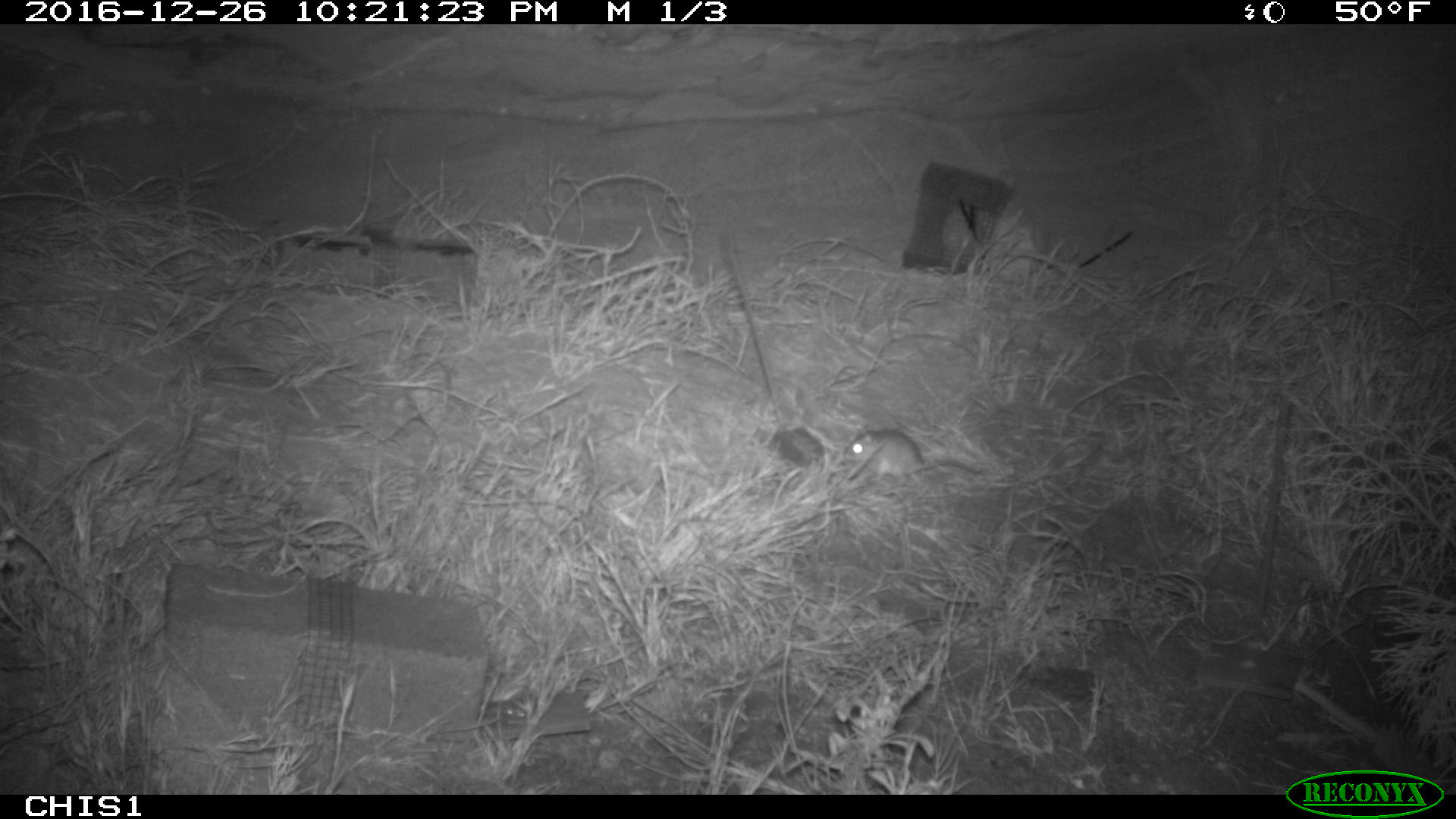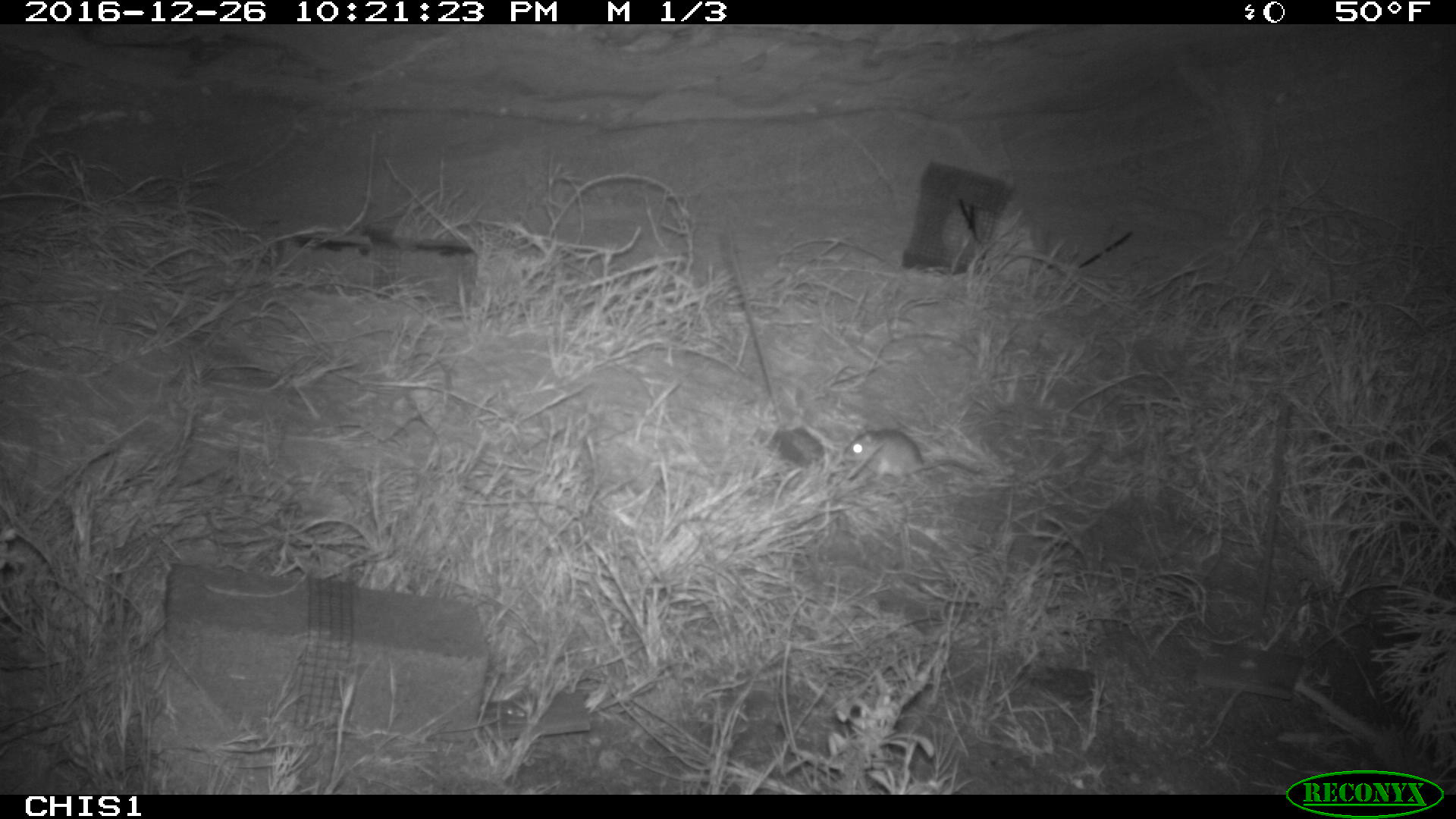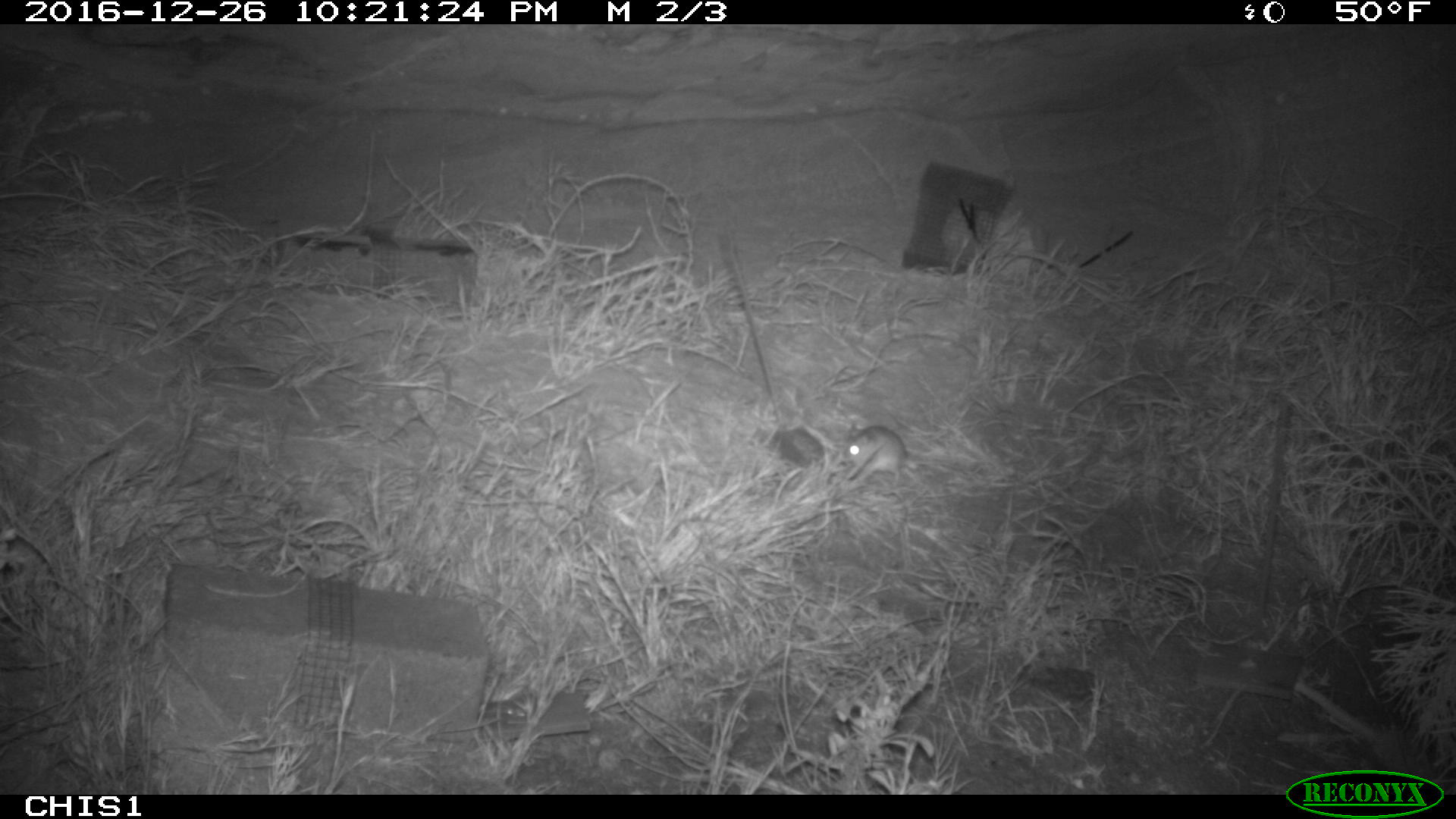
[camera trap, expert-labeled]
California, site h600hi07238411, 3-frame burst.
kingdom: Animalia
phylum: Chordata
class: Mammalia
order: Rodentia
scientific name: Rodentia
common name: rodent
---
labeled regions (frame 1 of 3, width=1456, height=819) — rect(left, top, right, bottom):
rodent: rect(842, 428, 986, 482)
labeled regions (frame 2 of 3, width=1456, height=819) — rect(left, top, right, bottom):
rodent: rect(842, 428, 981, 491)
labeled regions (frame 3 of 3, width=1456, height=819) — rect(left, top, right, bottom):
rodent: rect(839, 422, 963, 486)